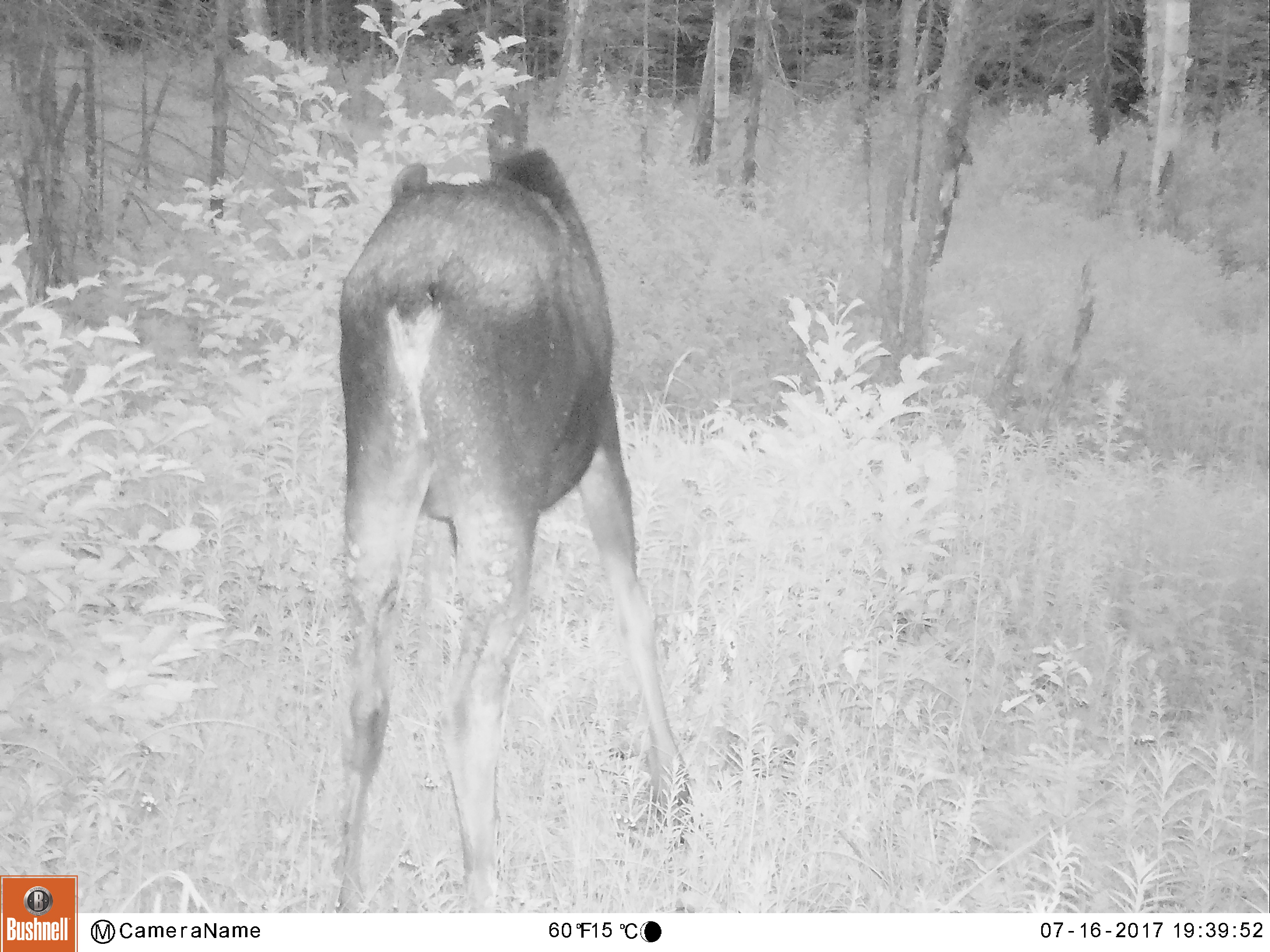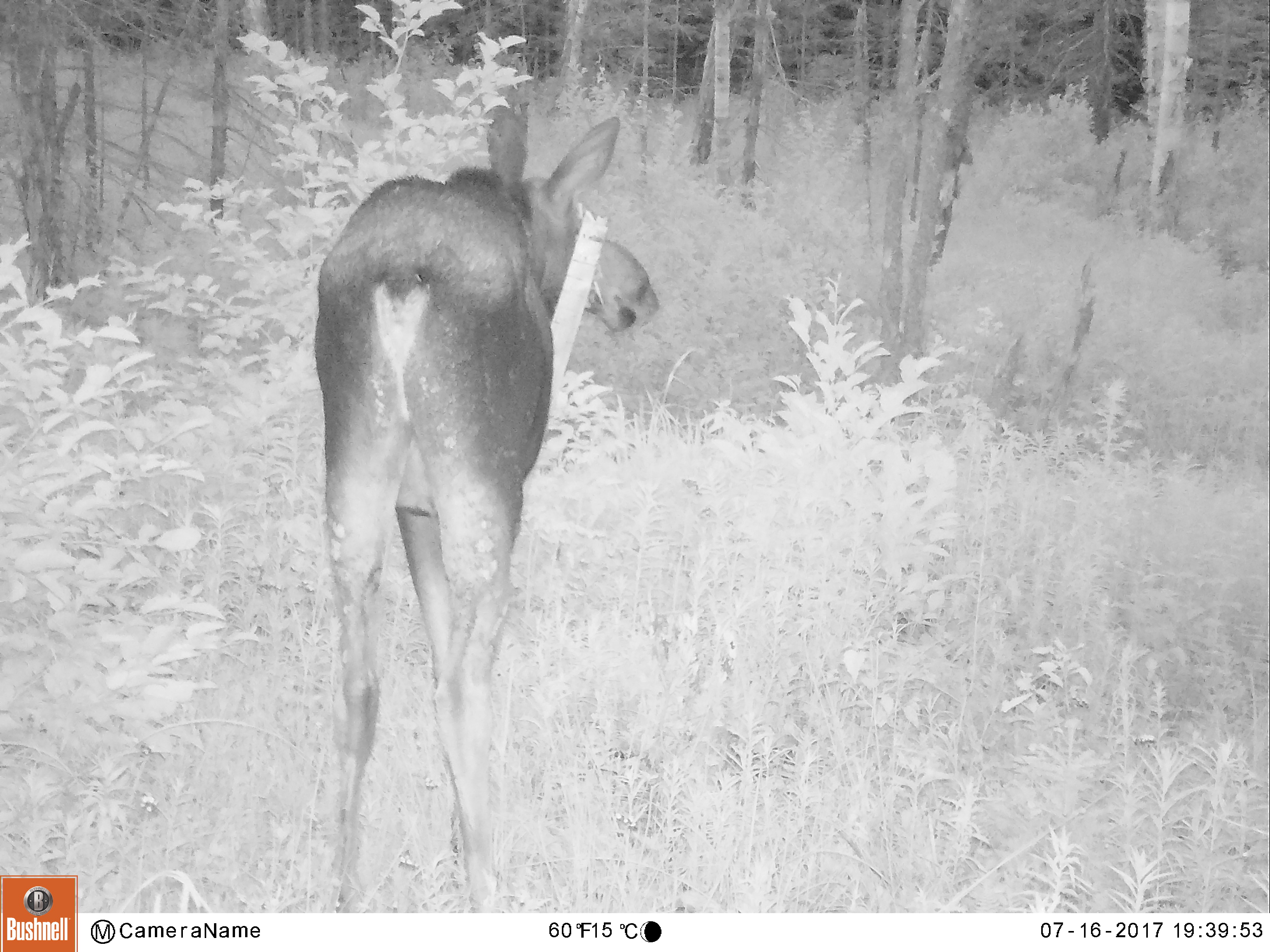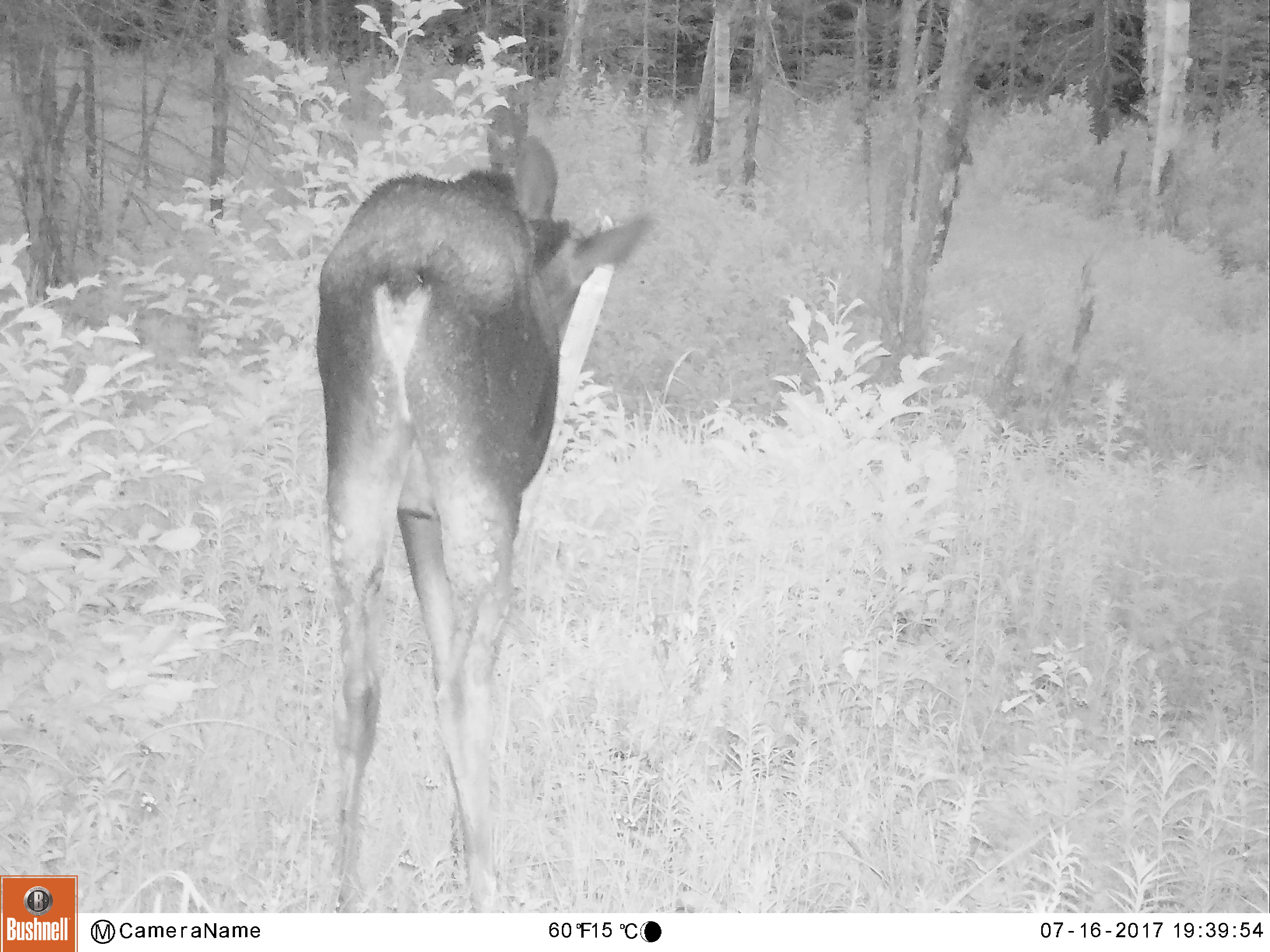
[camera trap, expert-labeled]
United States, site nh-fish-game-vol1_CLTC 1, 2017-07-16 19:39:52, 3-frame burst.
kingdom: Animalia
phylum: Chordata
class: Mammalia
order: Artiodactyla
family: Cervidae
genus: Alces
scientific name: Alces alces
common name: moose